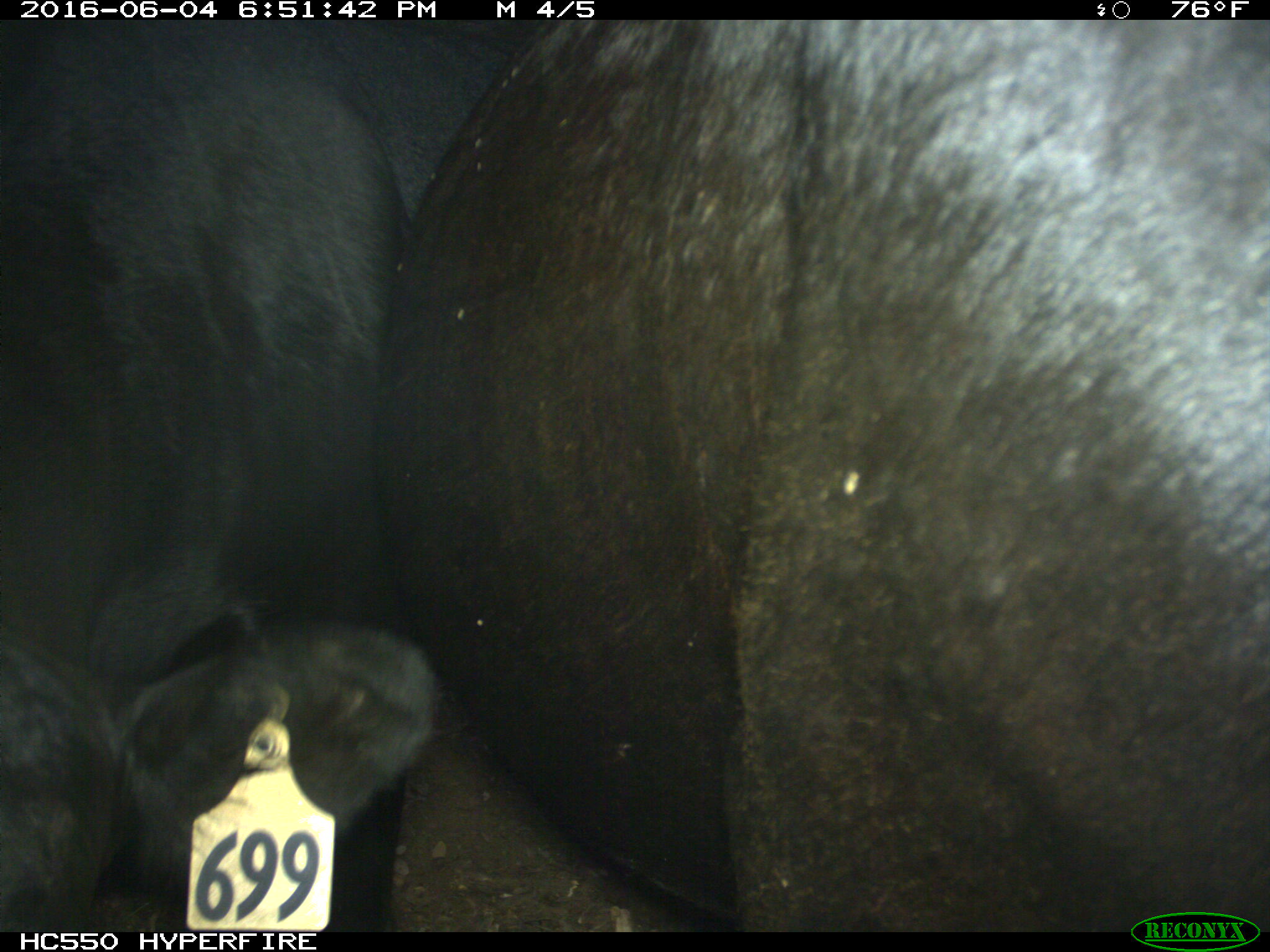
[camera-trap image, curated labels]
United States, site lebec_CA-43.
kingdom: Animalia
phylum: Chordata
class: Mammalia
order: Artiodactyla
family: Bovidae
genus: Bos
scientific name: Bos taurus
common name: domestic cow